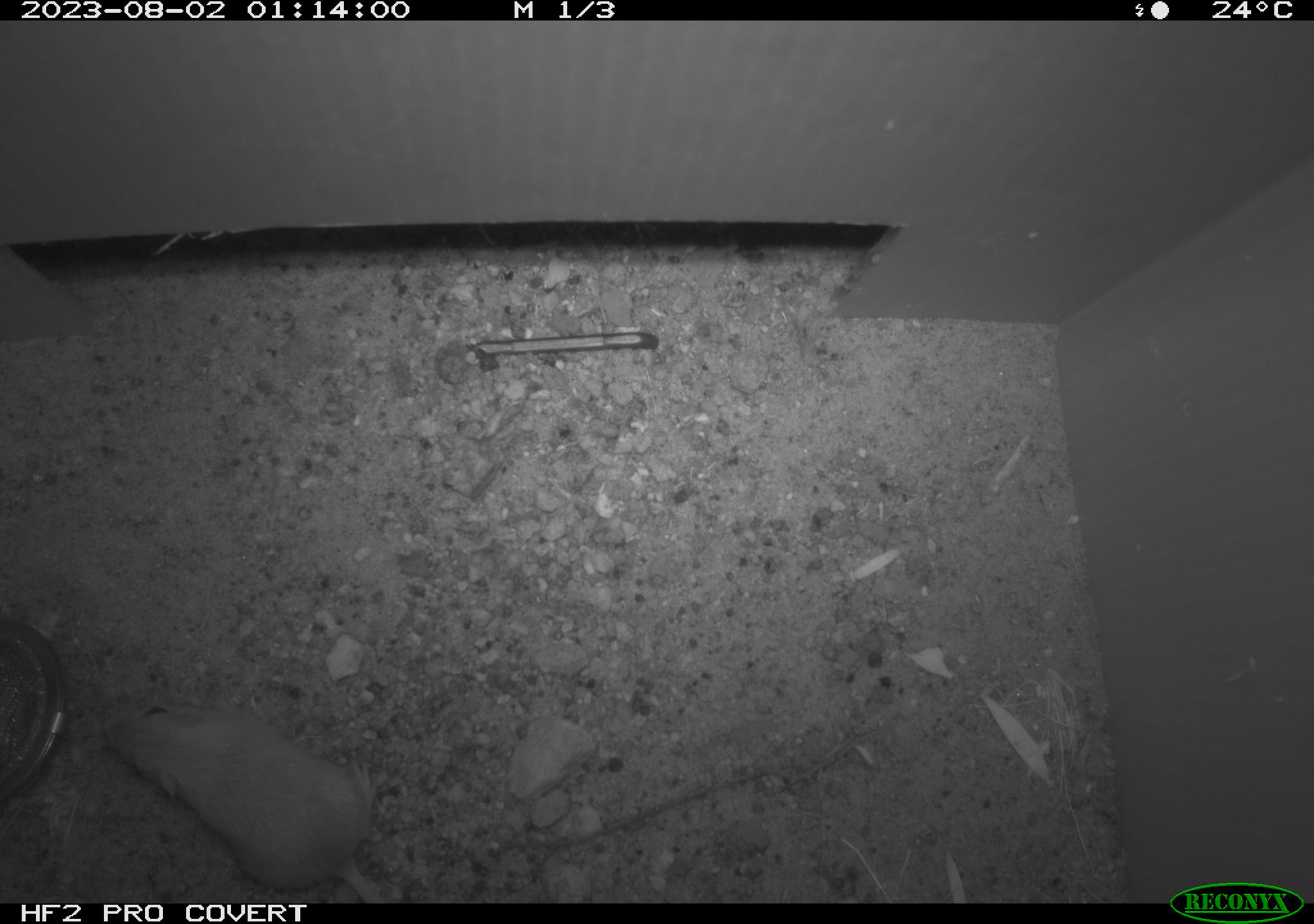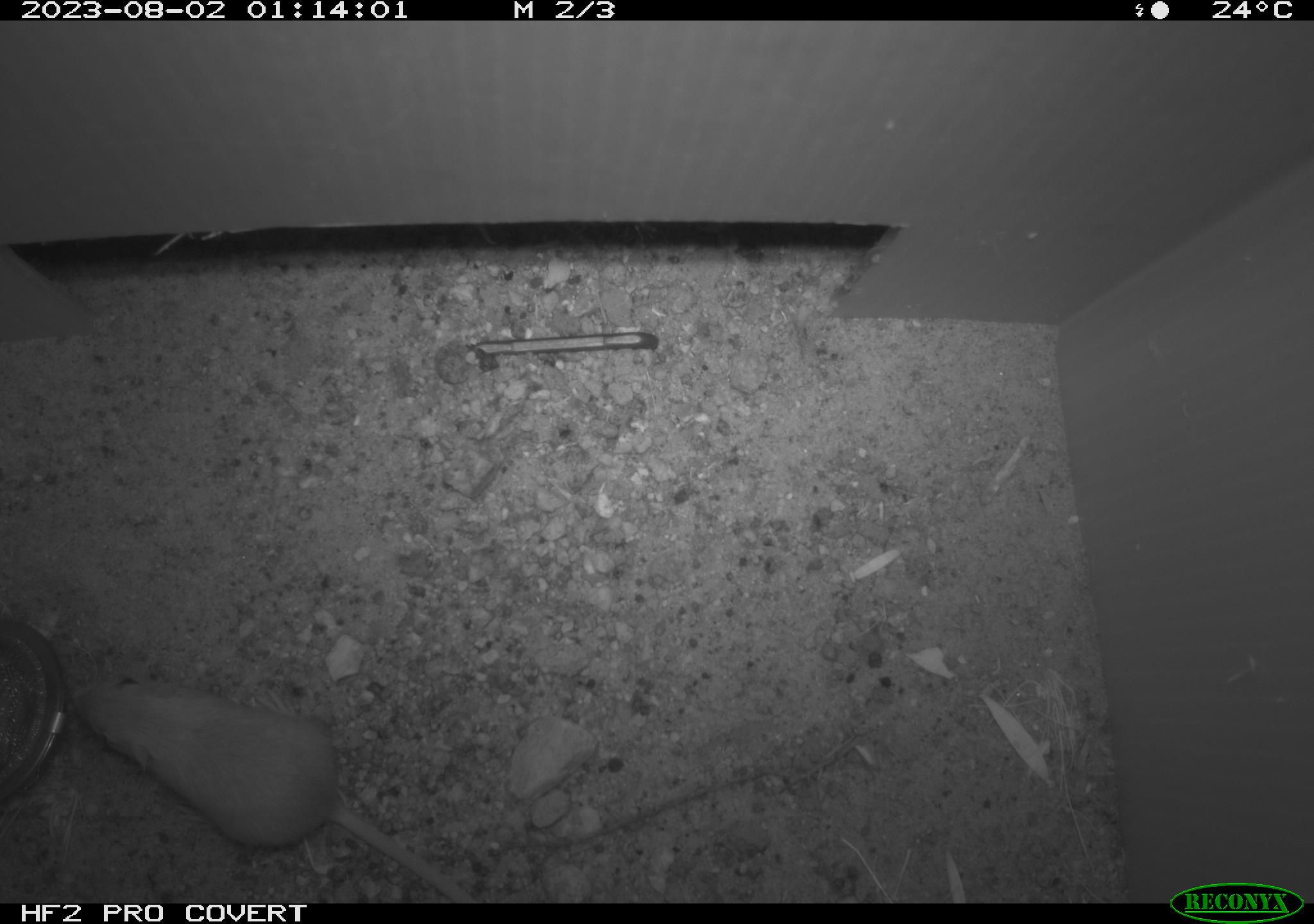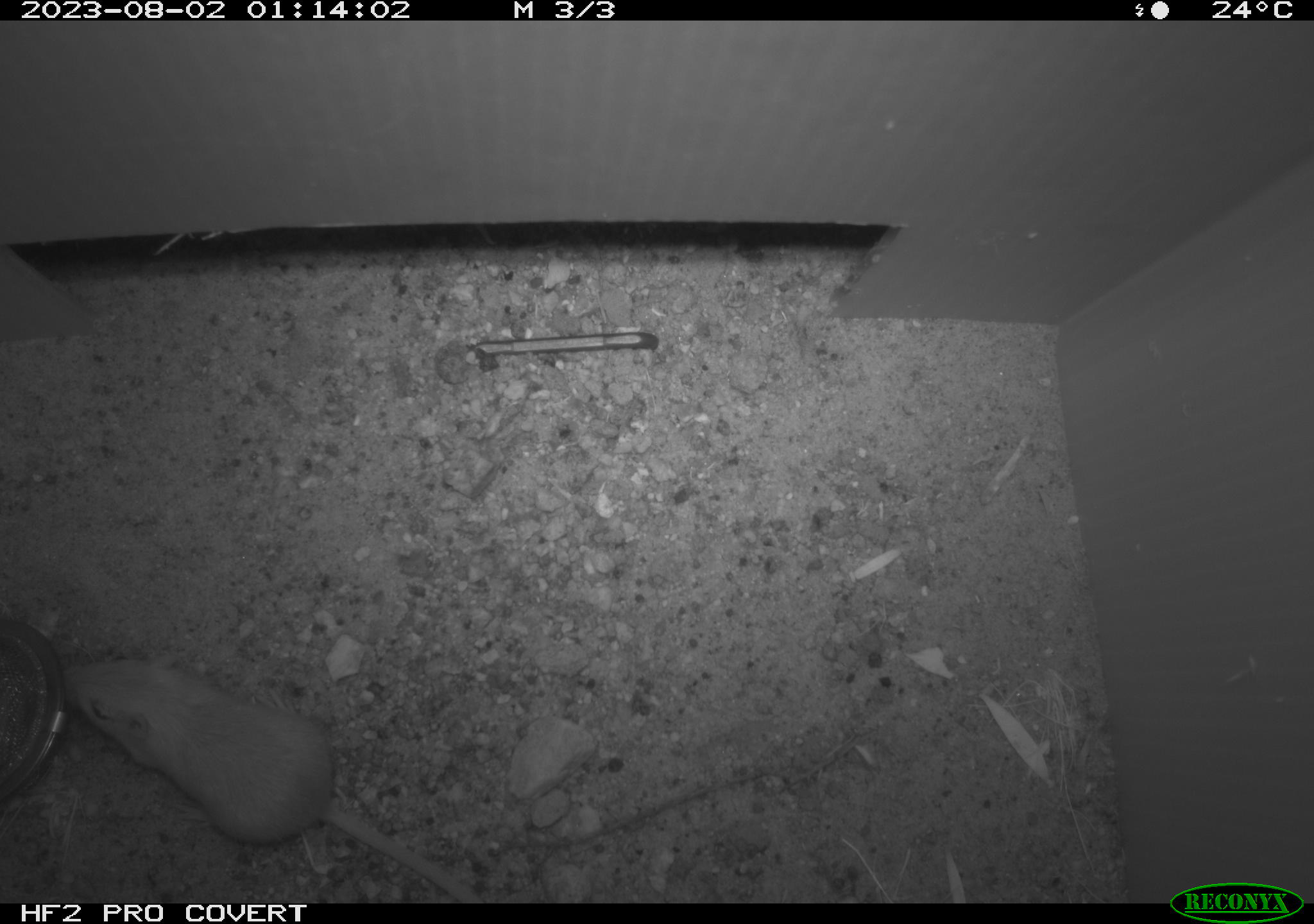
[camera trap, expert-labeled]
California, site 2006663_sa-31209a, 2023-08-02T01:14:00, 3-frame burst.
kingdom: Animalia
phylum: Chordata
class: Mammalia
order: Rodentia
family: Heteromyidae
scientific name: Heteromyidae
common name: kangaroo rats and pocket mice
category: heteromyidae family